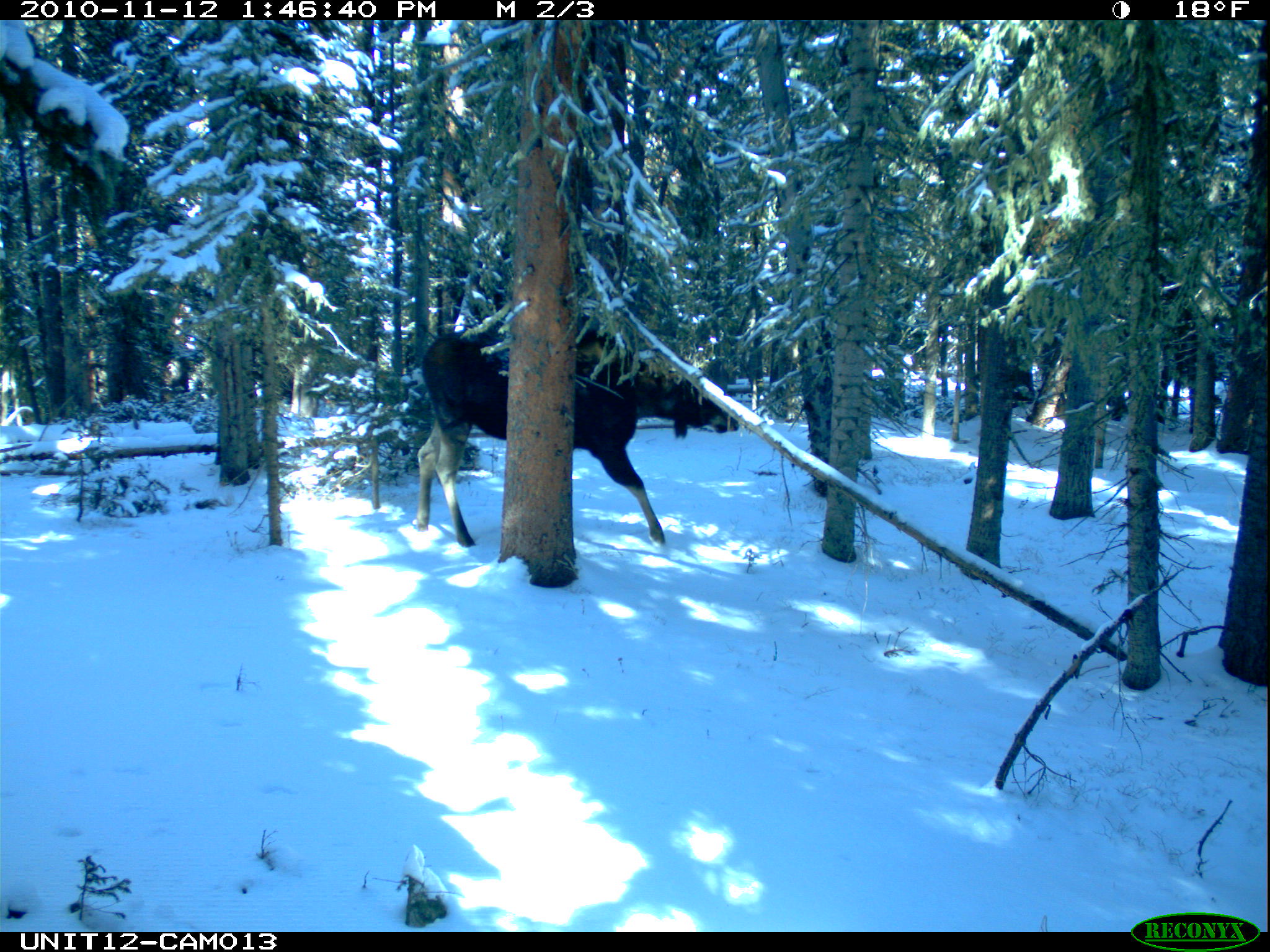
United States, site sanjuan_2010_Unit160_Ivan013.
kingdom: Animalia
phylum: Chordata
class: Mammalia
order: Artiodactyla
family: Cervidae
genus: Alces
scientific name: Alces alces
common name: moose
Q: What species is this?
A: Alces alces (moose).